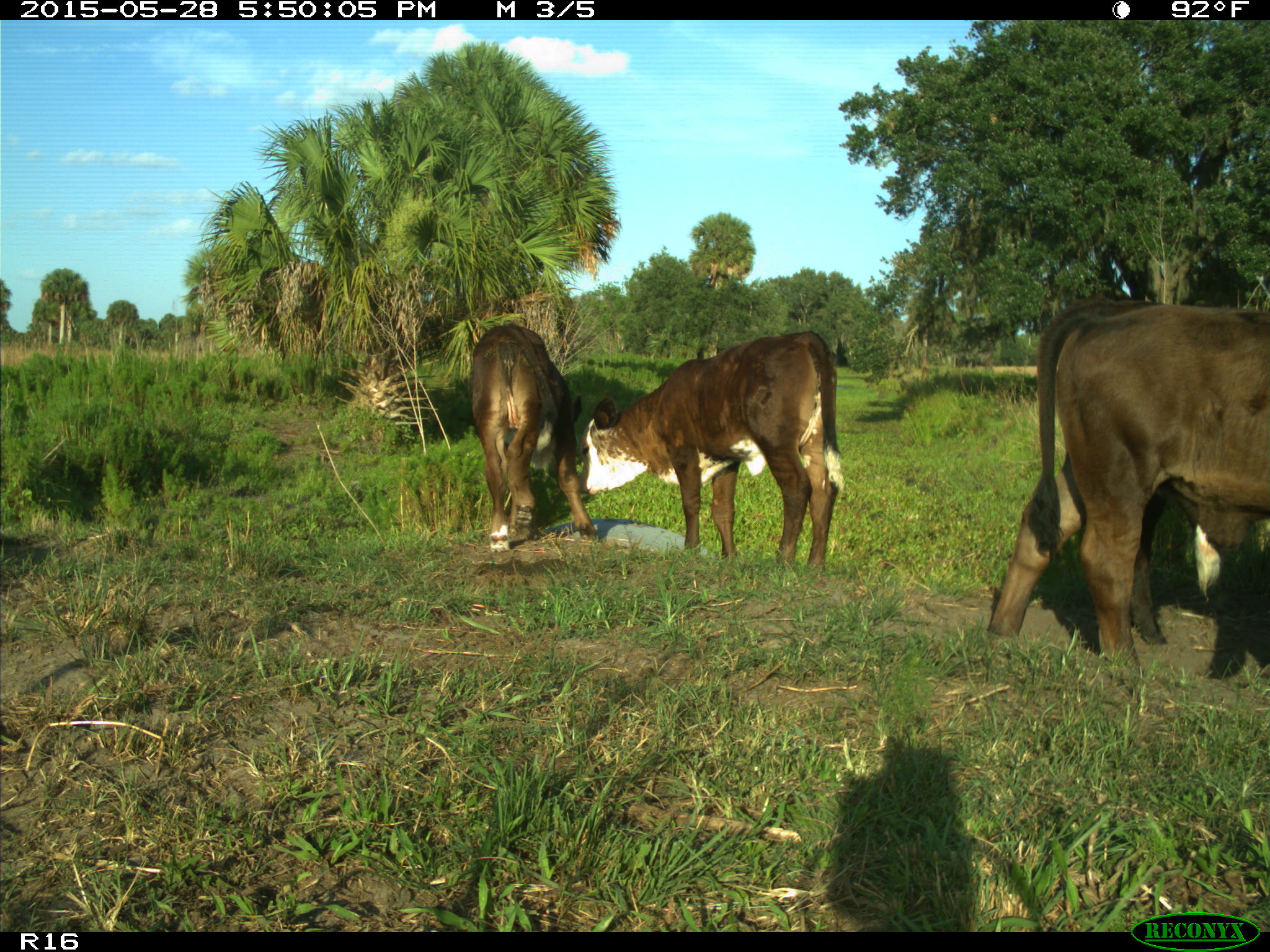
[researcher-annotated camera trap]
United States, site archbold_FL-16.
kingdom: Animalia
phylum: Chordata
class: Mammalia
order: Artiodactyla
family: Bovidae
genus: Bos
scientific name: Bos taurus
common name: domestic cow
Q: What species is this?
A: Bos taurus (domestic cow).